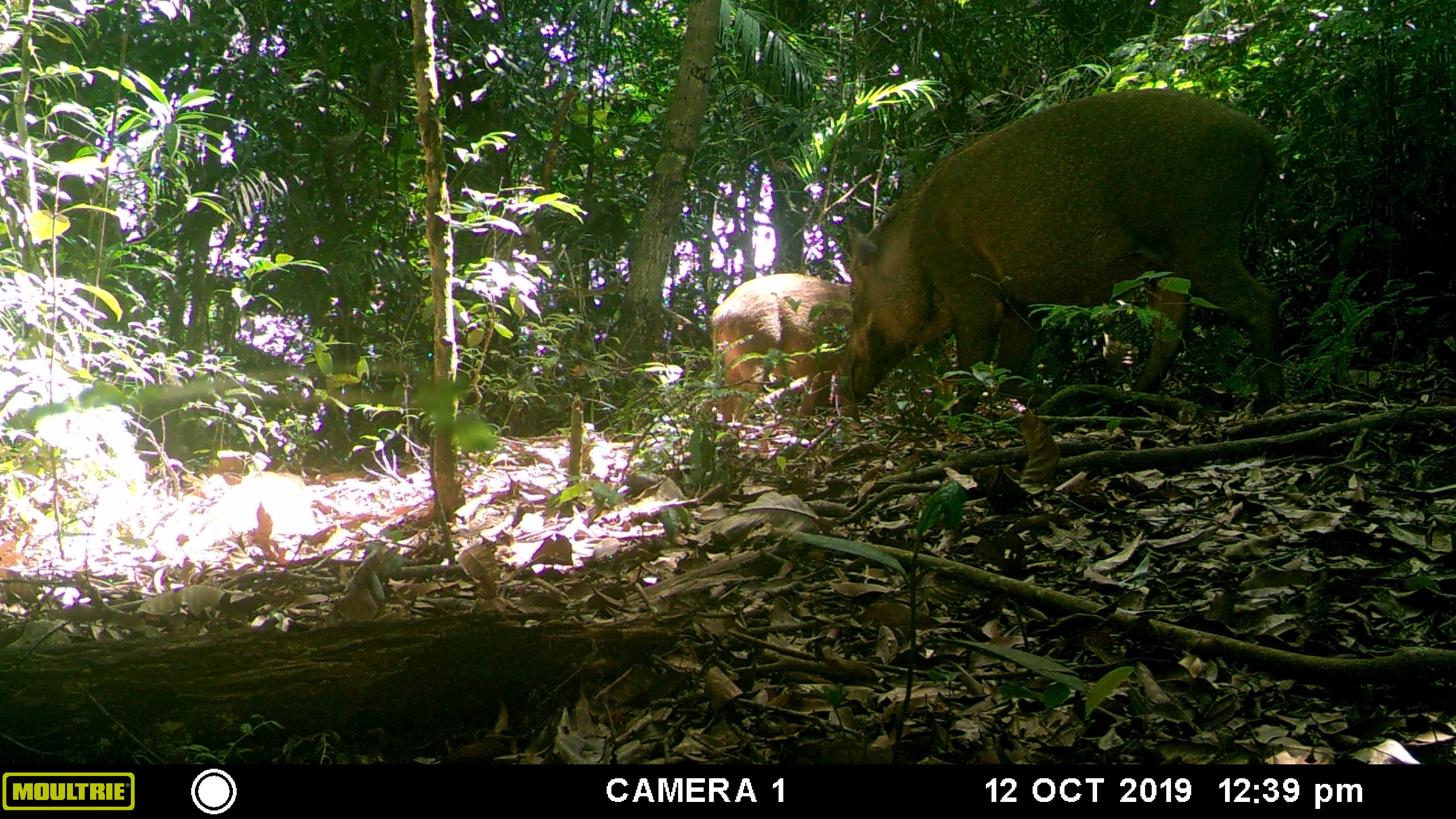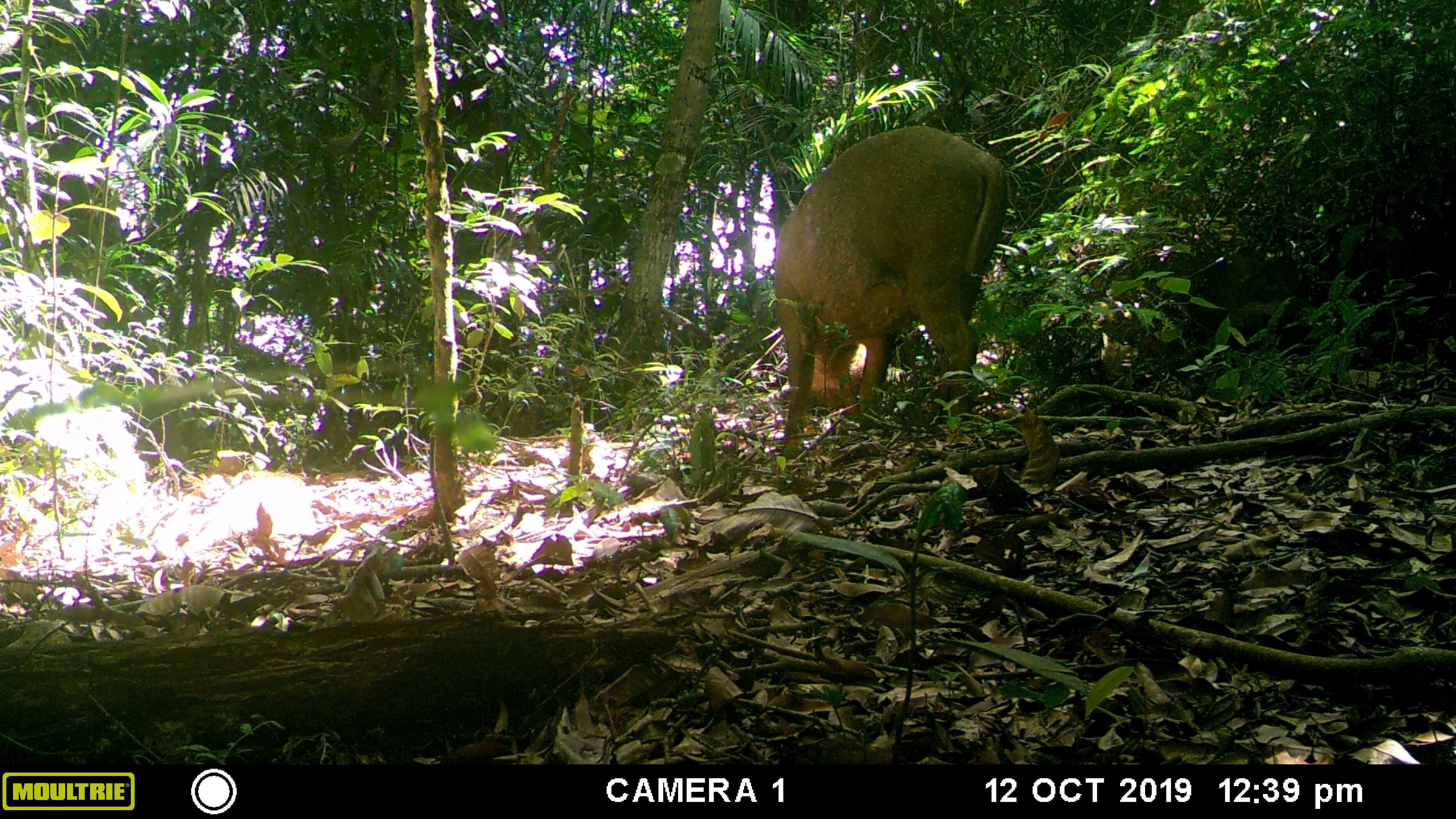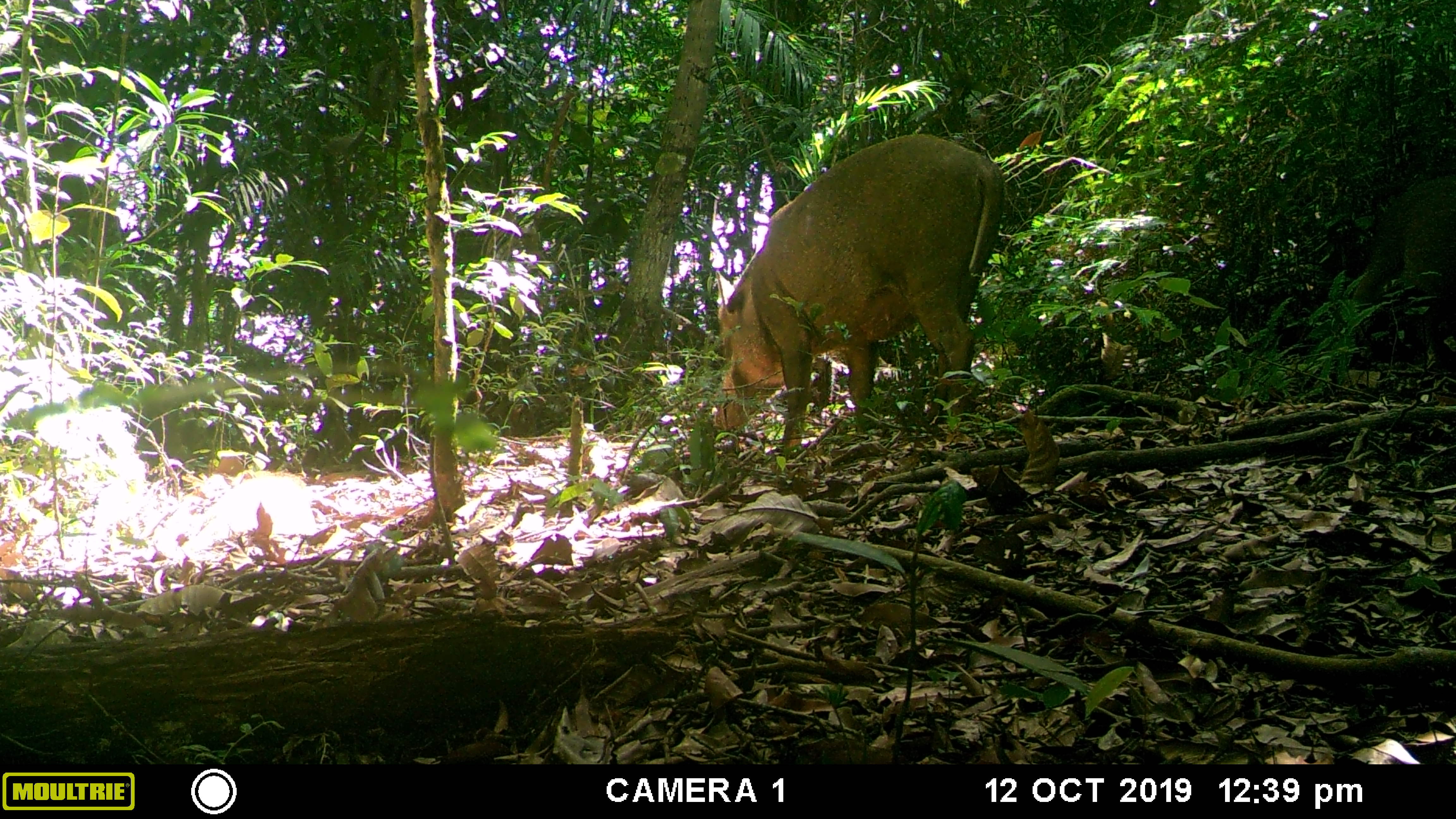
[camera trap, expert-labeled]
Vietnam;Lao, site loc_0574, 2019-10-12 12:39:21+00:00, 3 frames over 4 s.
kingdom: Animalia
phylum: Chordata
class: Mammalia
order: Artiodactyla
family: Suidae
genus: Sus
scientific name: Sus scrofa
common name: eurasian wild pig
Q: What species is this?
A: Eurasian wild pig (Sus scrofa).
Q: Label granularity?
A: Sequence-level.